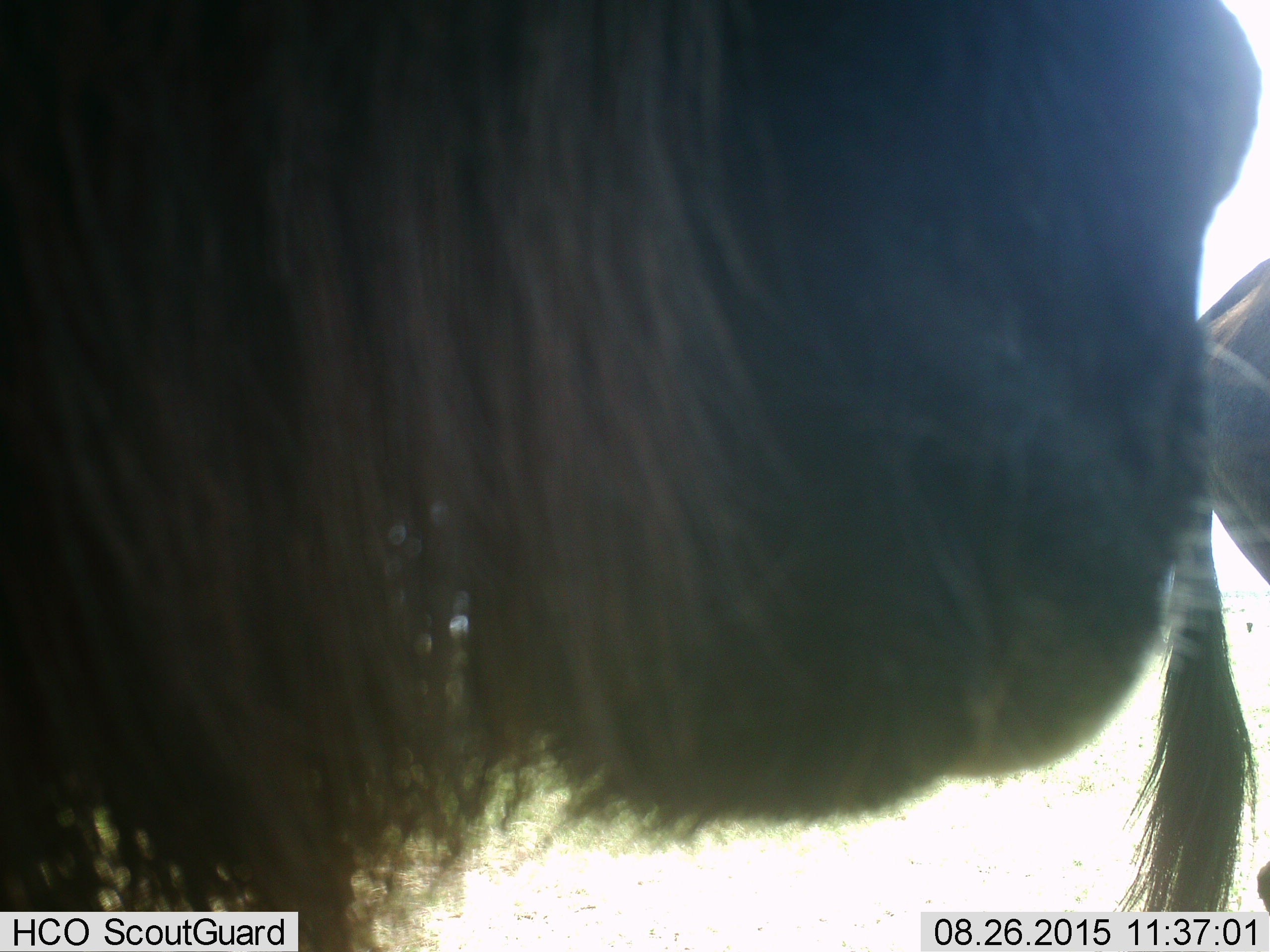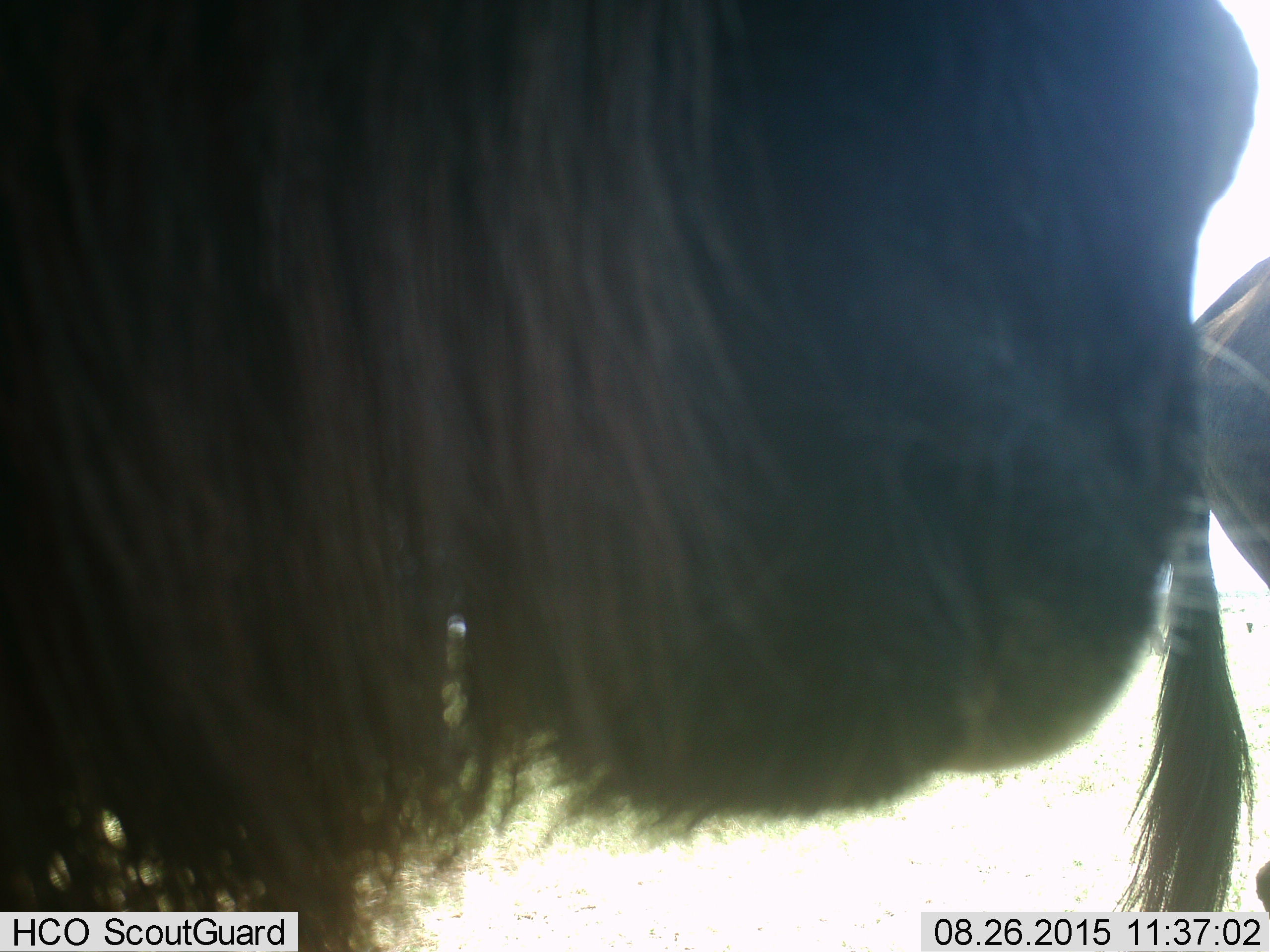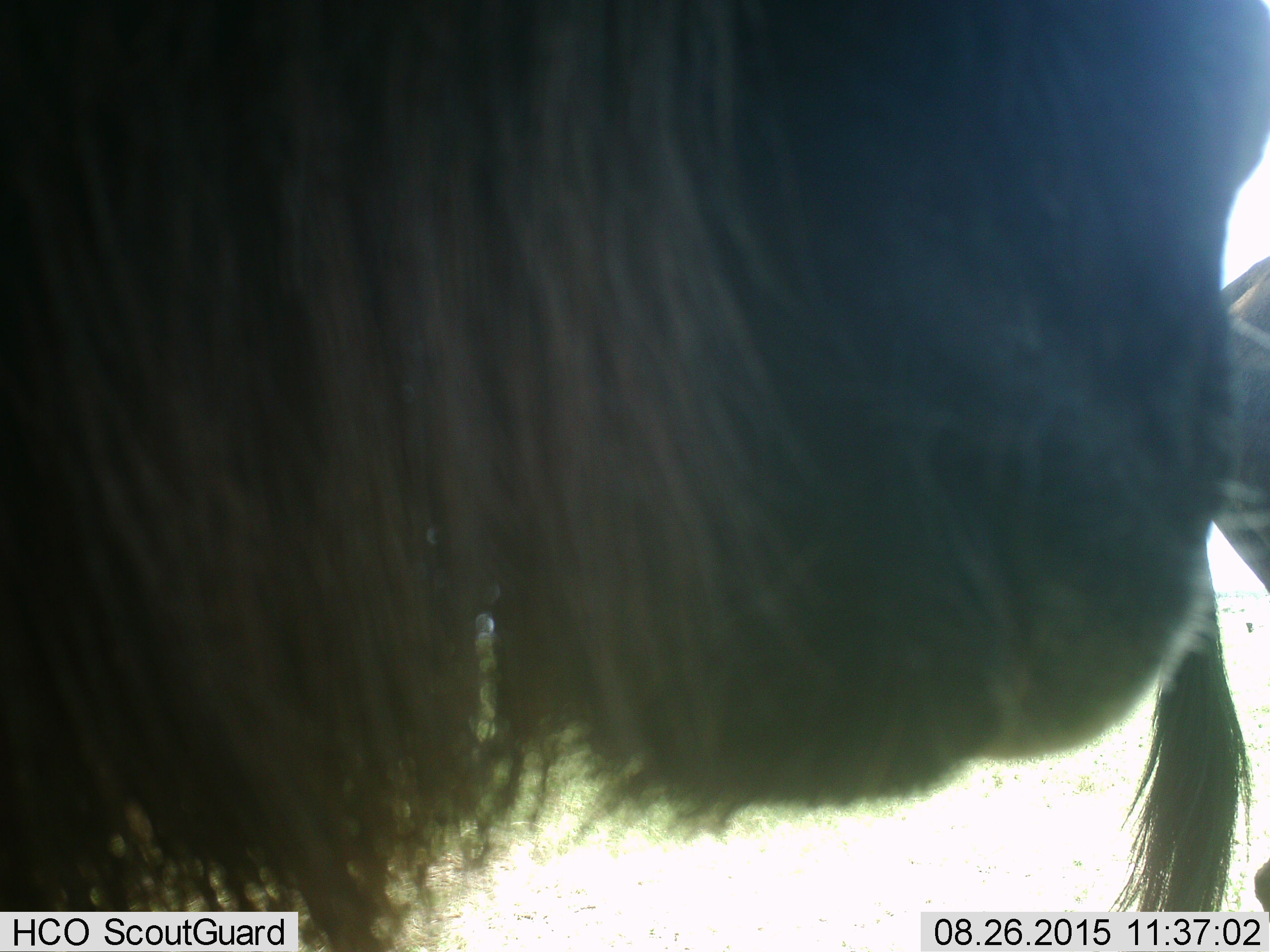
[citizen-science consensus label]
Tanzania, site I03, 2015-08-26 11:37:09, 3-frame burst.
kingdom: Animalia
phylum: Chordata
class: Mammalia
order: Artiodactyla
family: Bovidae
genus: Connochaetes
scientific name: Connochaetes taurinus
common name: blue wildebeest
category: wildebeest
Wildebeest (blue wildebeest) (Connochaetes taurinus), count 2. Behavior (volunteer vote fractions): standing 75%, resting 0%, moving 25%, interacting 0%. Young present (vote fraction): 0%. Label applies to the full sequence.